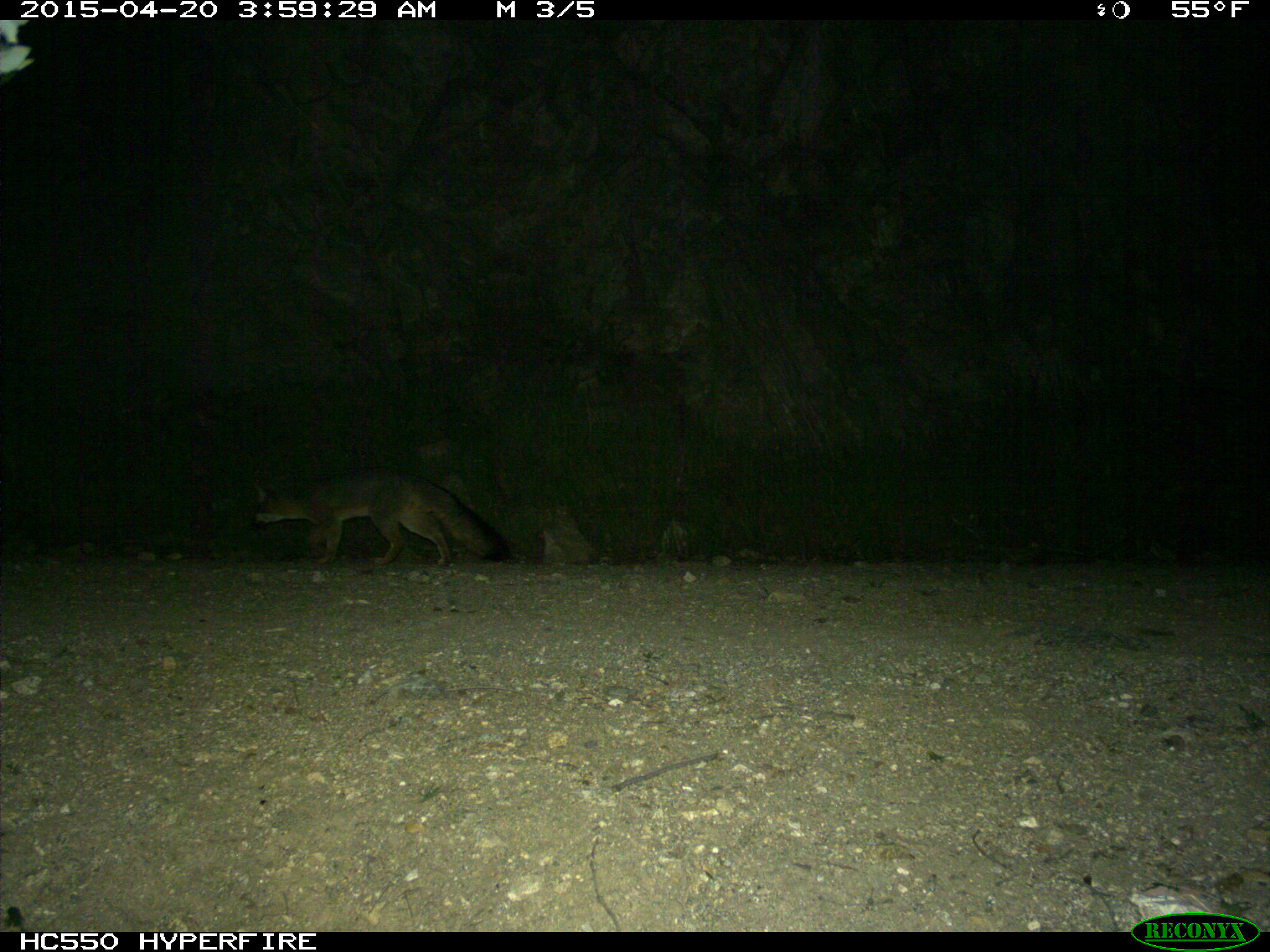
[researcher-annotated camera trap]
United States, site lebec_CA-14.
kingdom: Animalia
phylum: Chordata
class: Mammalia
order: Carnivora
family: Canidae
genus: Urocyon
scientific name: Urocyon cinereoargenteus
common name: gray fox